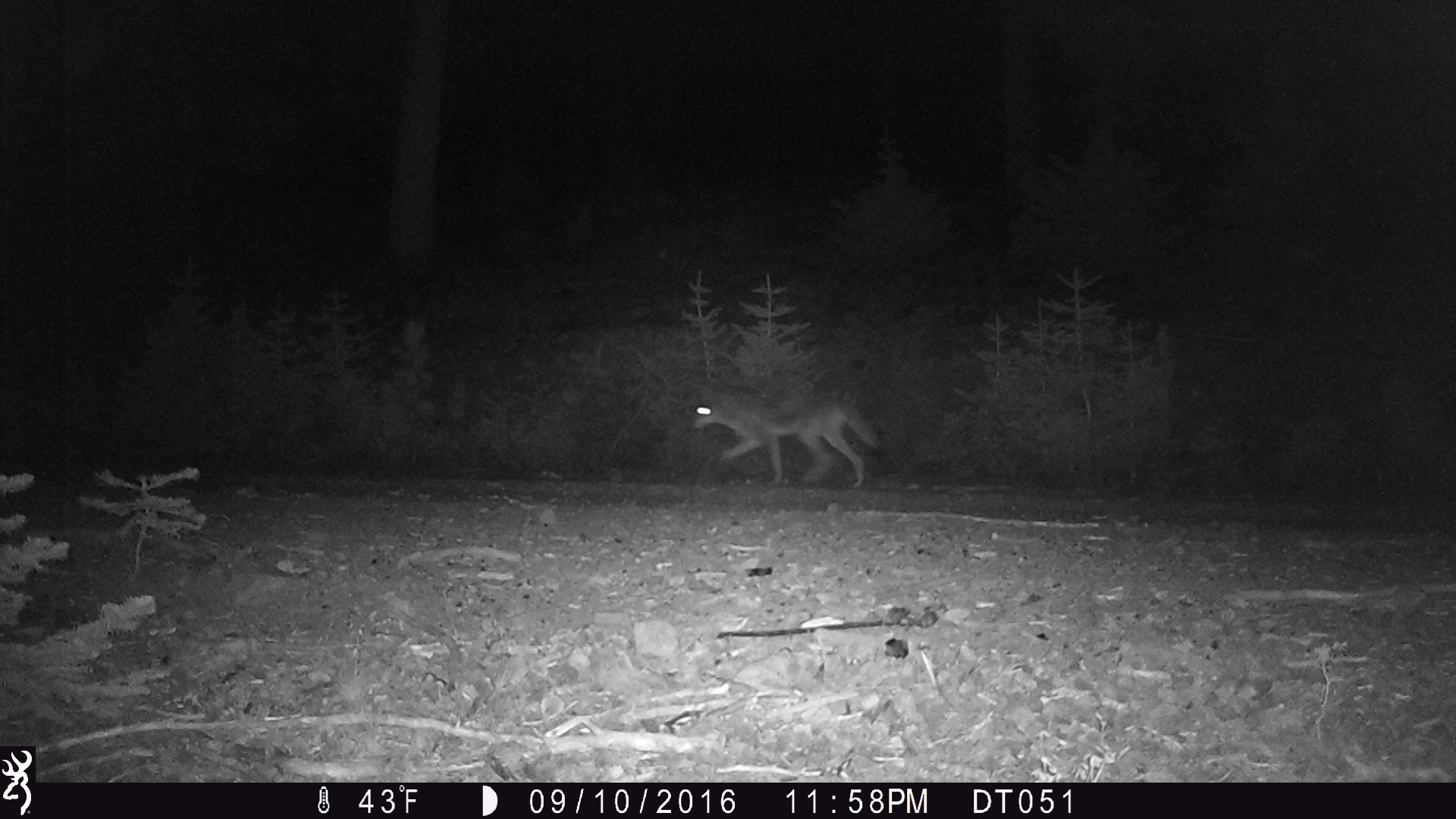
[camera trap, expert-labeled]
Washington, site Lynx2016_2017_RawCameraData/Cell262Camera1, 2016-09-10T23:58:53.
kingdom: Animalia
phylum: Chordata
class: Mammalia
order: Carnivora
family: Canidae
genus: Canis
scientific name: Canis latrans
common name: coyote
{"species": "Canis latrans (coyote)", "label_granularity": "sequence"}